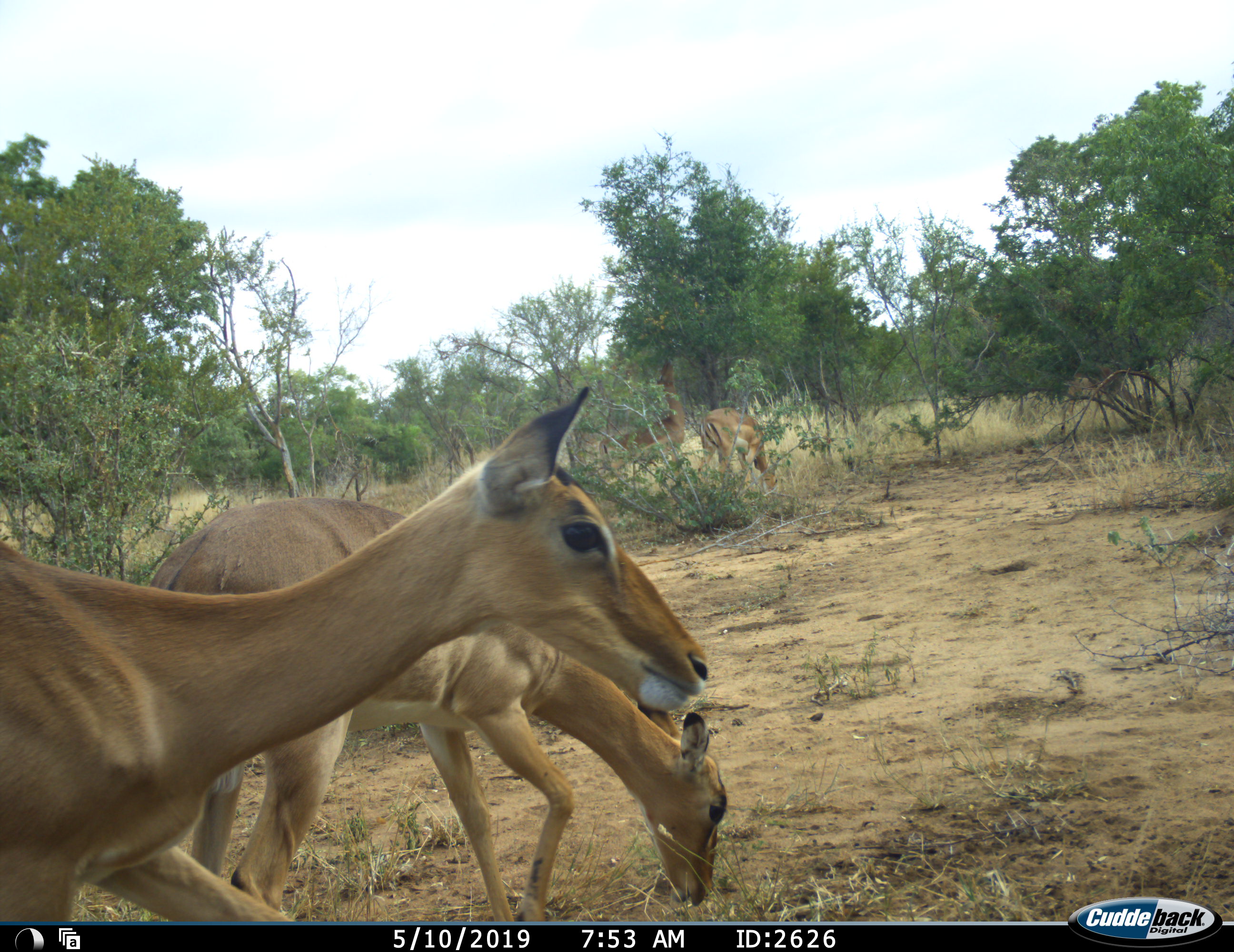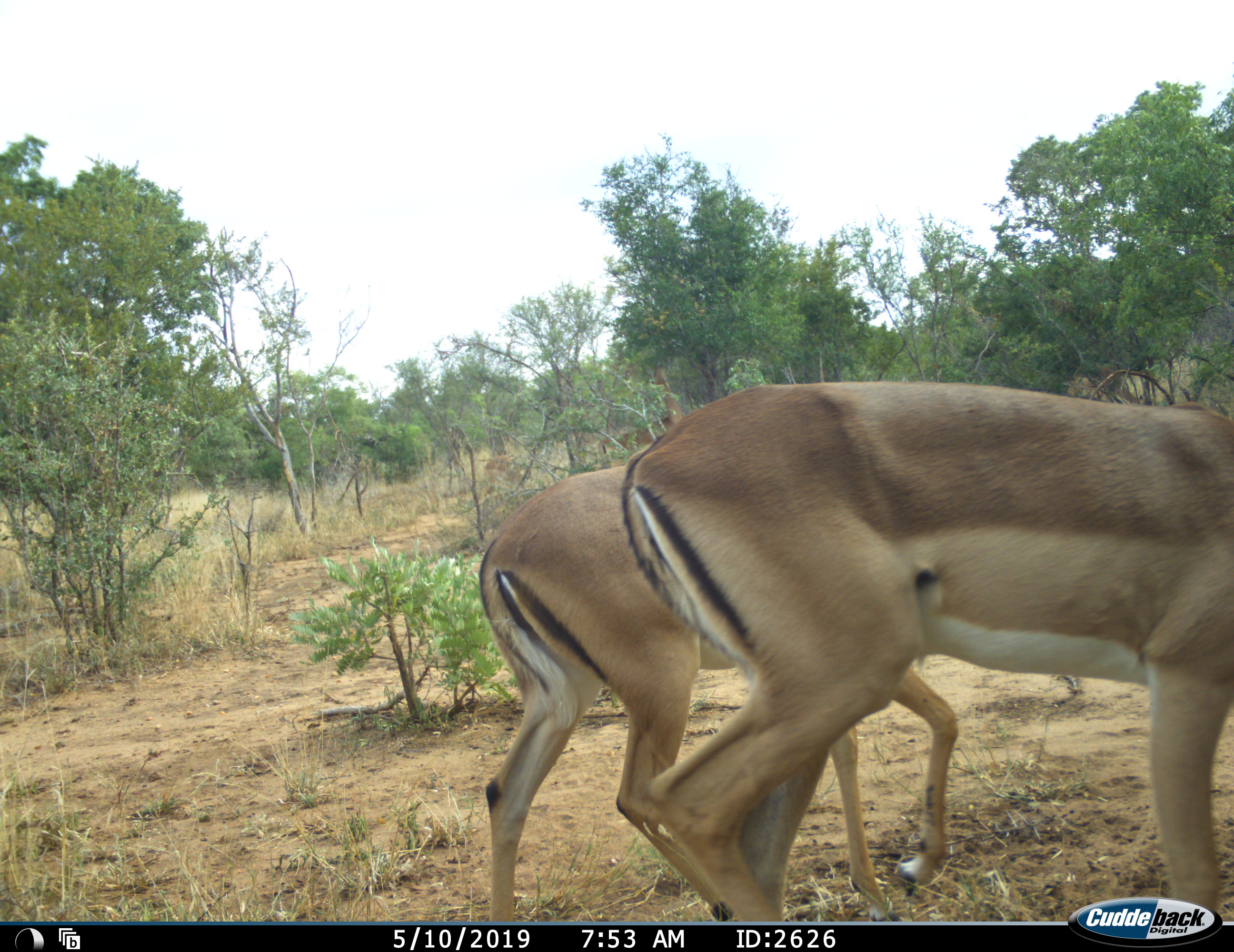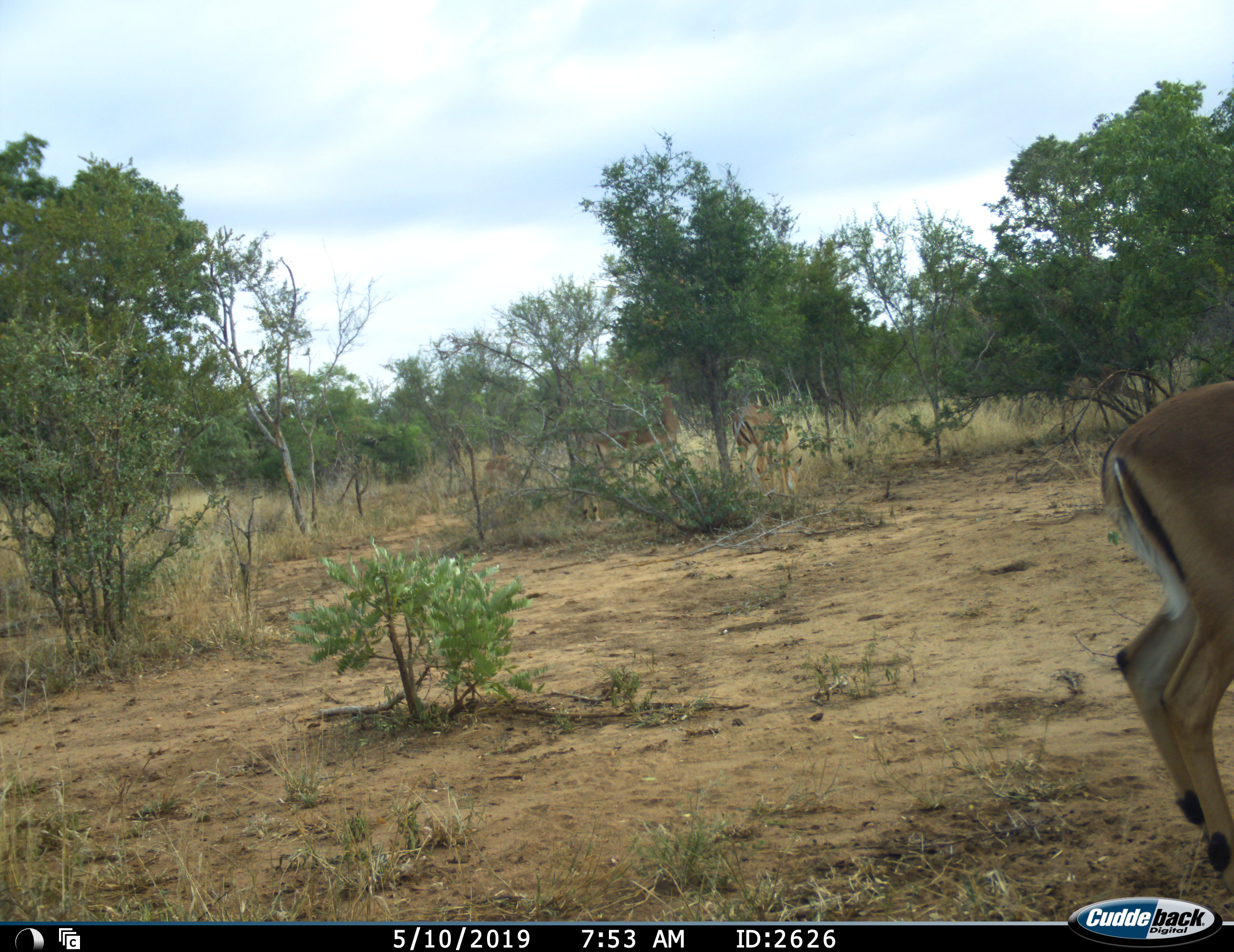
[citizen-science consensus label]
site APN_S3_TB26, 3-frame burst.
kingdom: Animalia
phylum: Chordata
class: Mammalia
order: Artiodactyla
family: Bovidae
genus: Aepyceros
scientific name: Aepyceros melampus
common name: impala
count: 3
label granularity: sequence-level